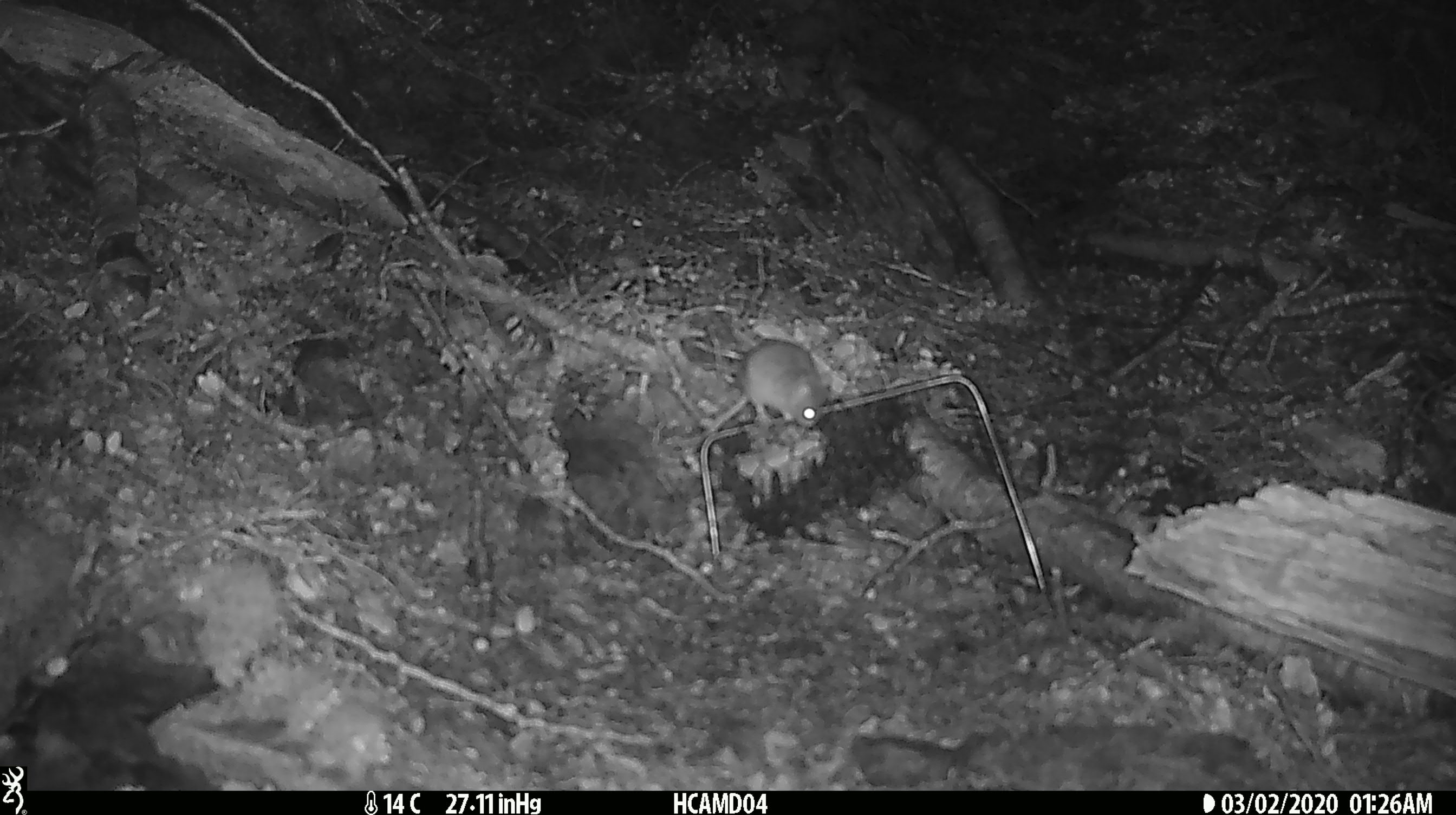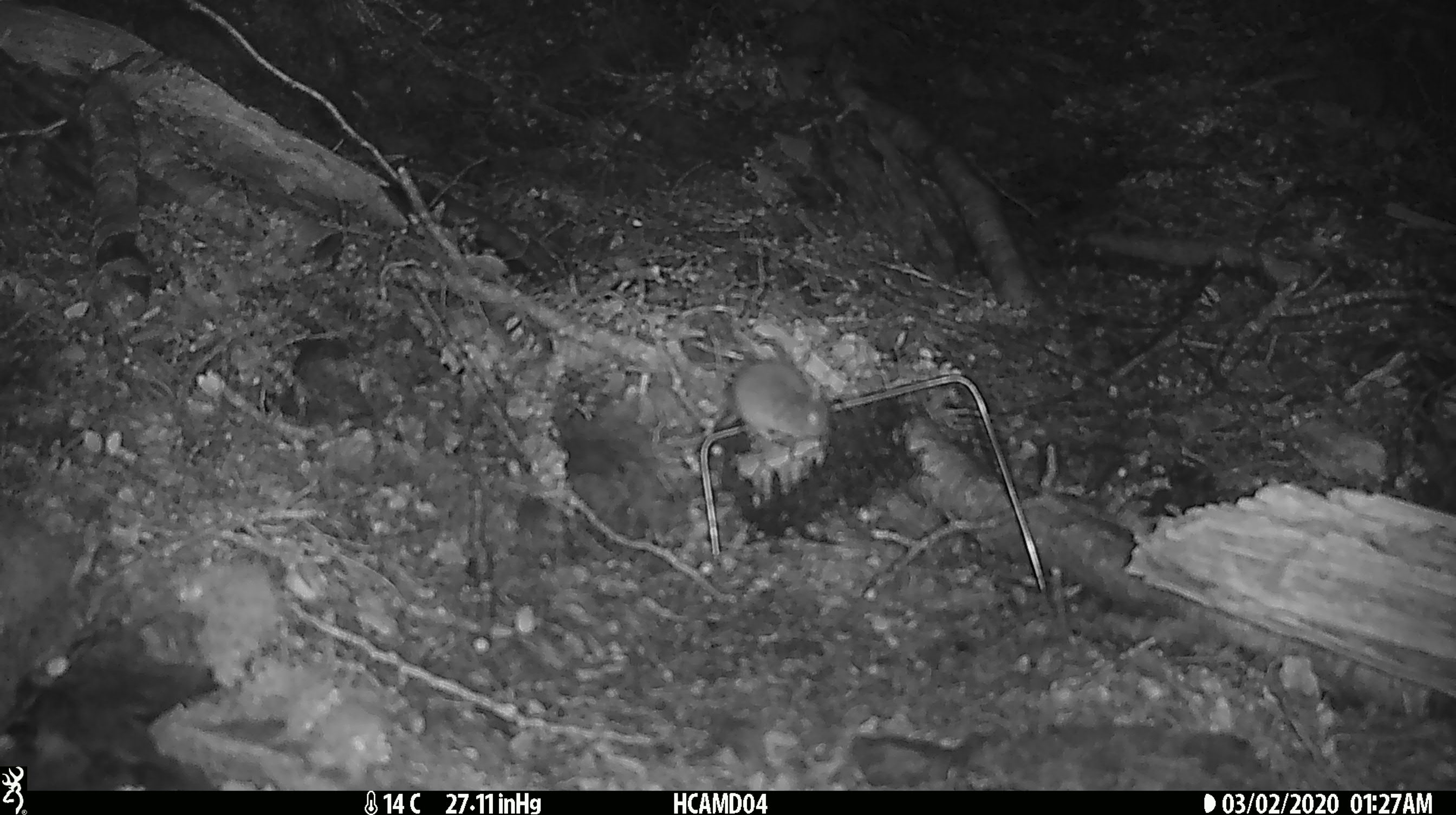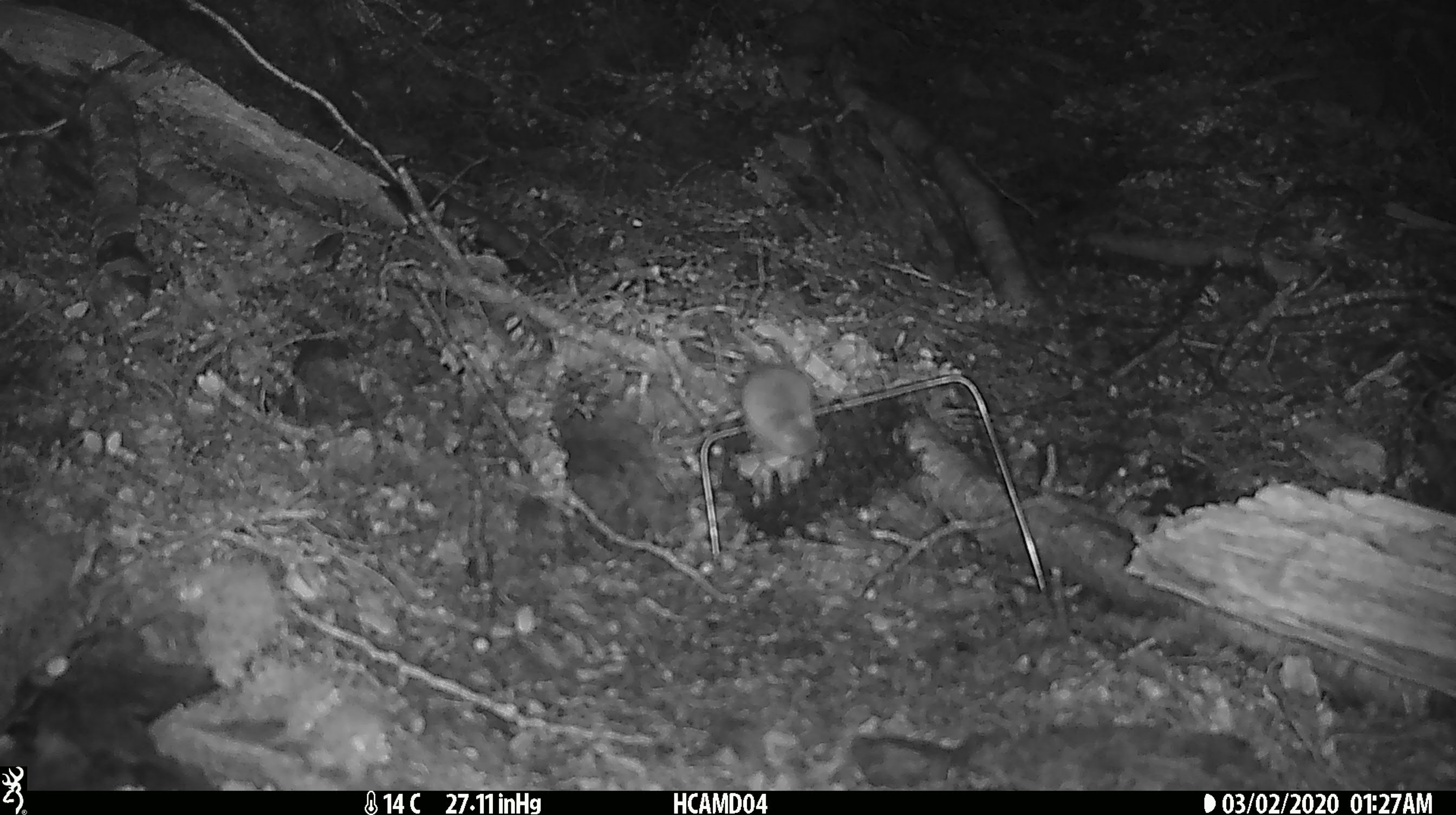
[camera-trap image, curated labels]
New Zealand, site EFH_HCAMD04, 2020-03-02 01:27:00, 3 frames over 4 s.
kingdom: Animalia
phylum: Chordata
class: Mammalia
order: Rodentia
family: Muridae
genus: Mus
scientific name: Mus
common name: mouse